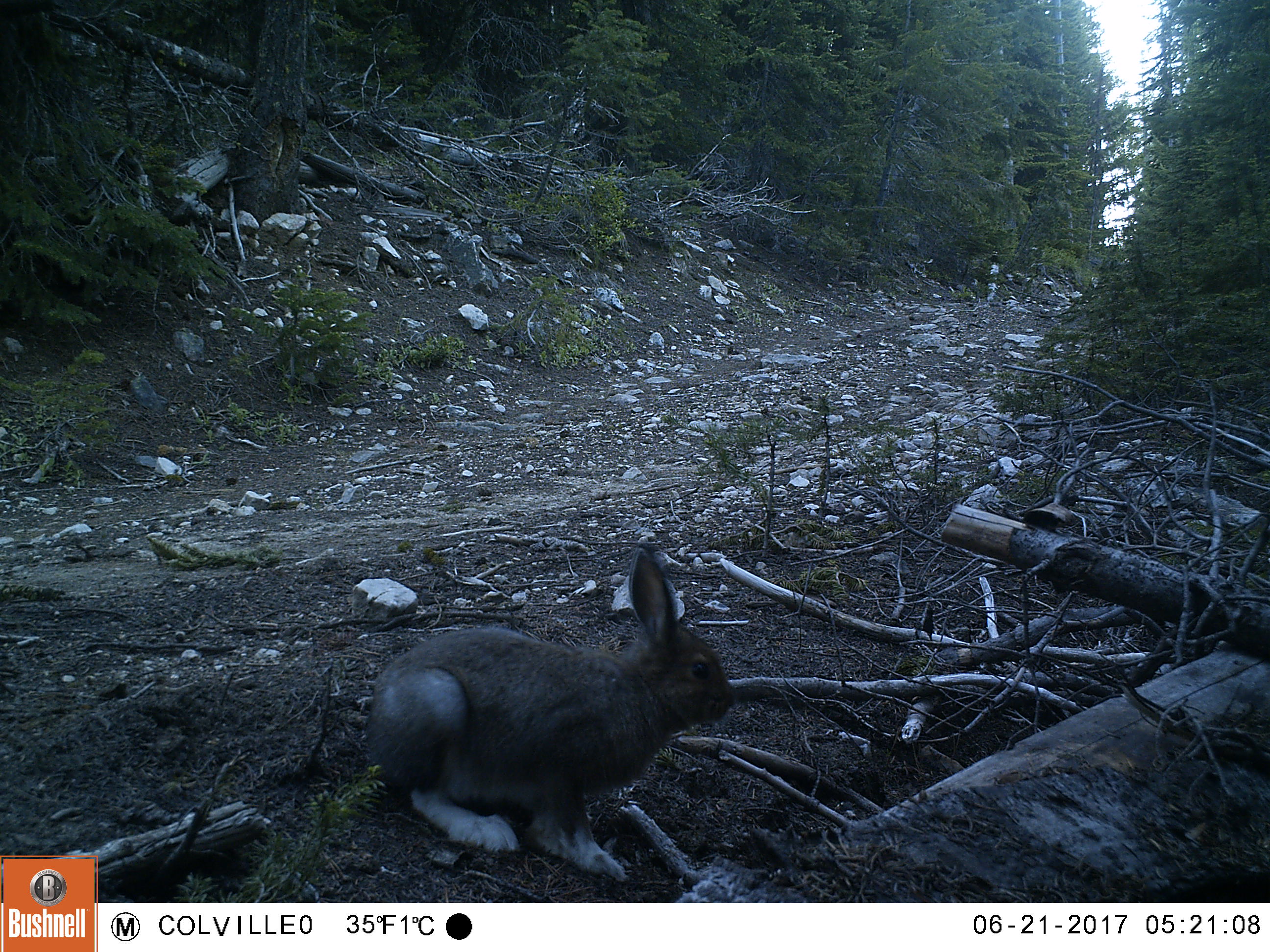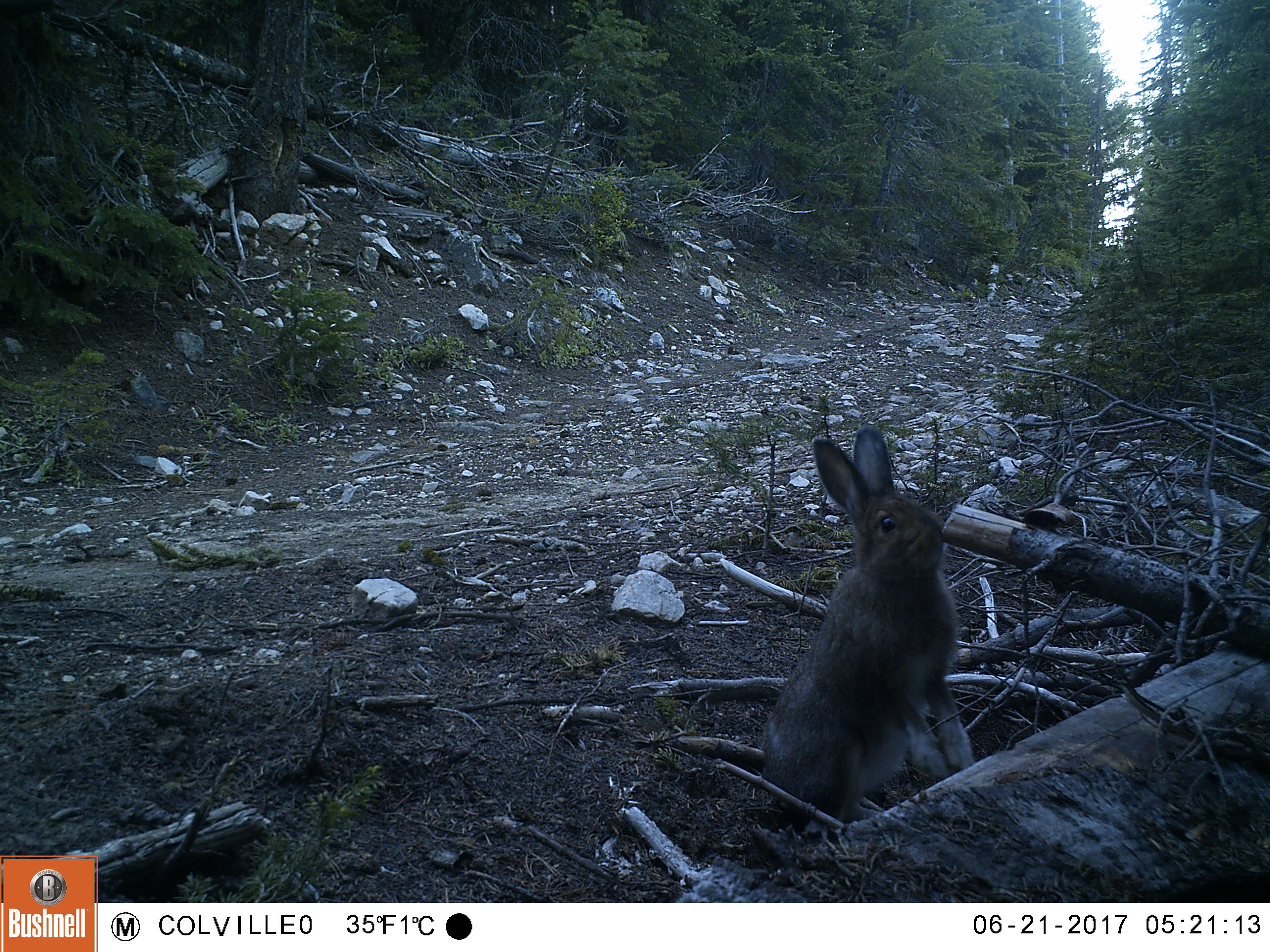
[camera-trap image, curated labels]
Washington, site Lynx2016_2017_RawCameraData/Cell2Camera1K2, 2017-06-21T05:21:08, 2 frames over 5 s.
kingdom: Animalia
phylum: Chordata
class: Mammalia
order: Lagomorpha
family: Leporidae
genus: Lepus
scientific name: Lepus americanus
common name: snowshoe hare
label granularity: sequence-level